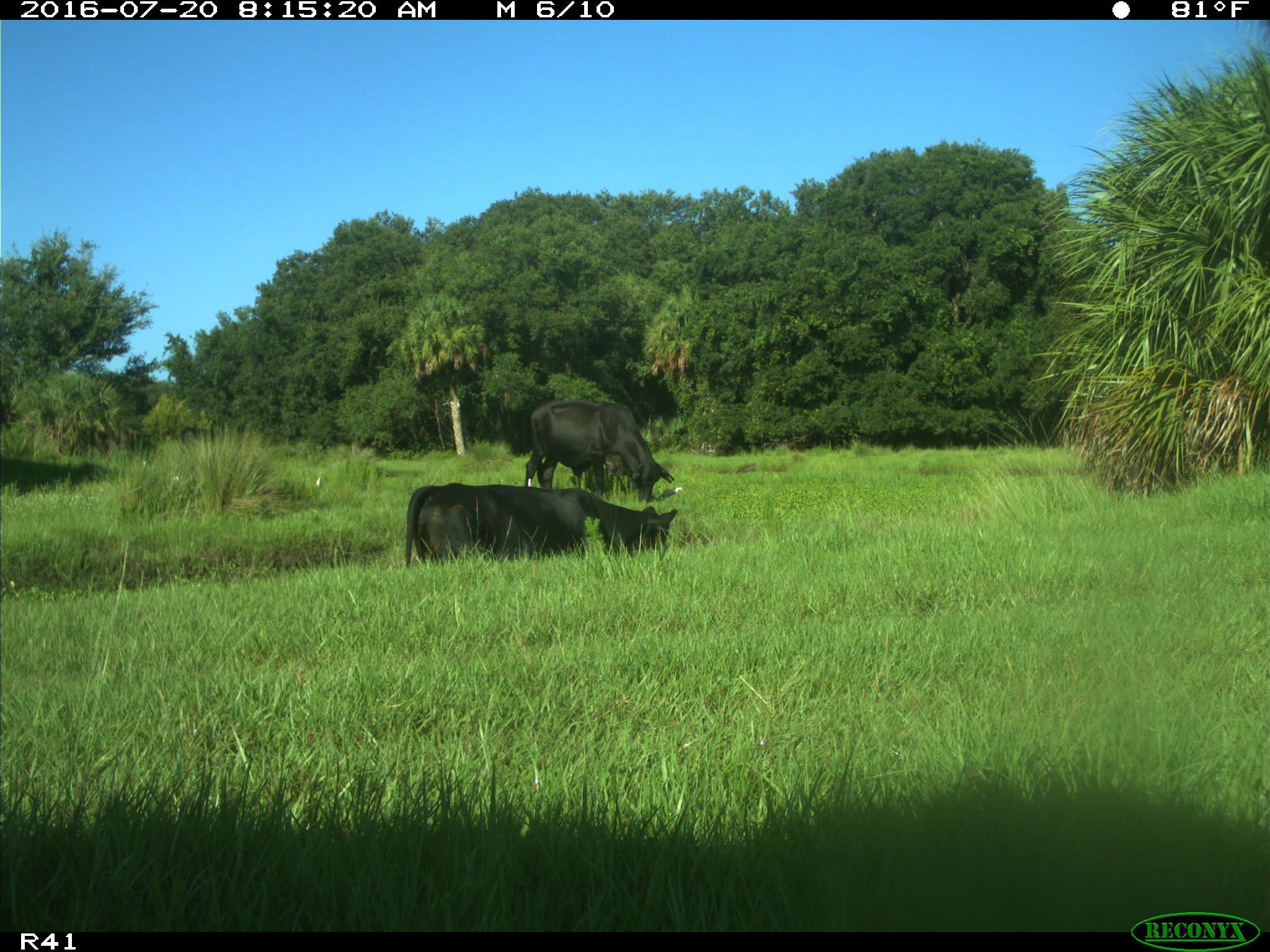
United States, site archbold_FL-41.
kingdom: Animalia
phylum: Chordata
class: Mammalia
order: Artiodactyla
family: Bovidae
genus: Bos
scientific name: Bos taurus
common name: domestic cow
Bos taurus (domestic cow).